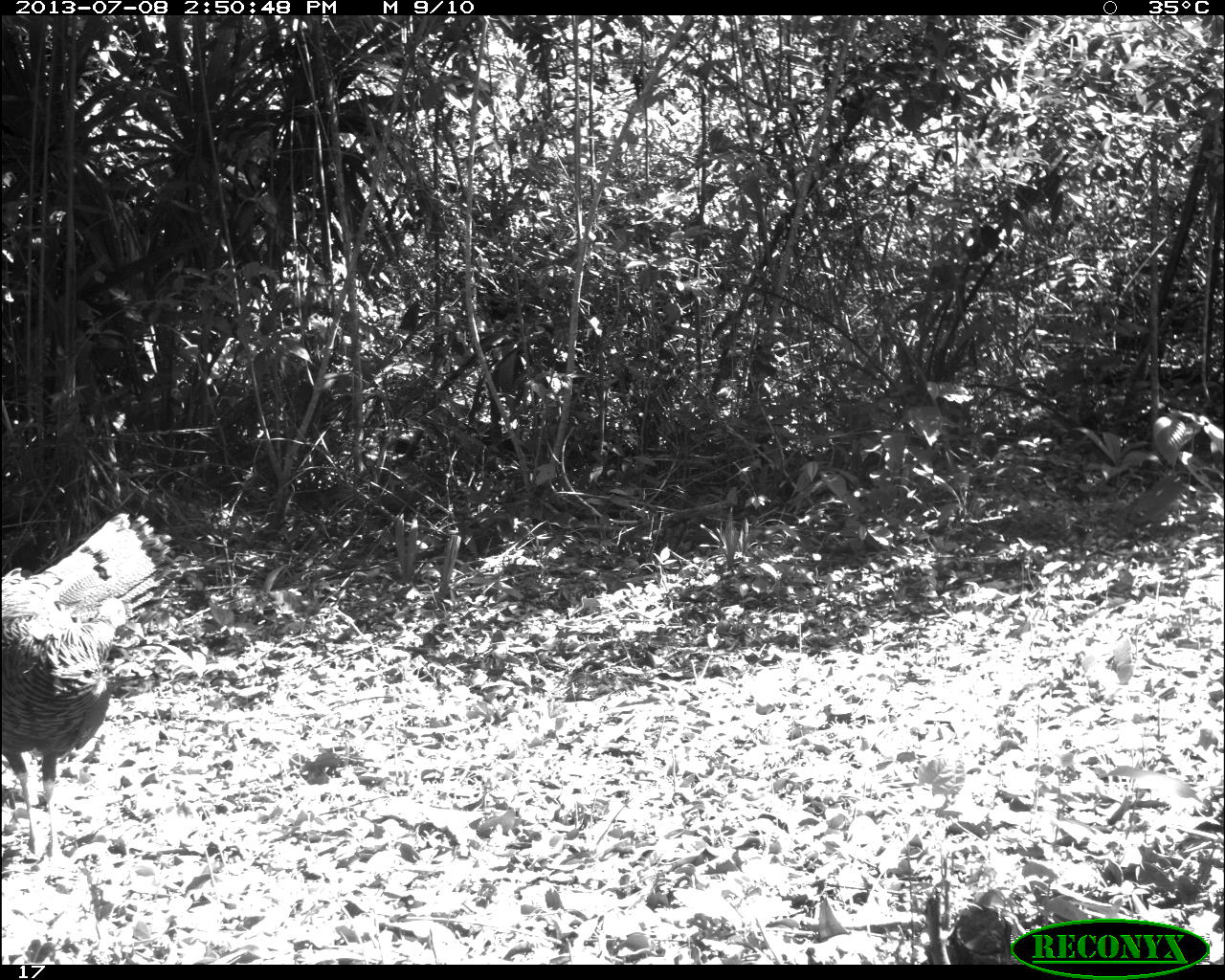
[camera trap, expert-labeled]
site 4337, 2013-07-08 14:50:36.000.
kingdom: Animalia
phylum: Chordata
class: Aves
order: Galliformes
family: Phasianidae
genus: Meleagris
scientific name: Meleagris ocellata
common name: ocellated turkey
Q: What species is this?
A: Meleagris ocellata (ocellated turkey).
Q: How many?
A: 1.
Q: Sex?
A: Male.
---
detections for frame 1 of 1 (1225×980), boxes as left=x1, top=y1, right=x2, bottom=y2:
meleagris ocellata: left=0, top=509, right=182, bottom=871